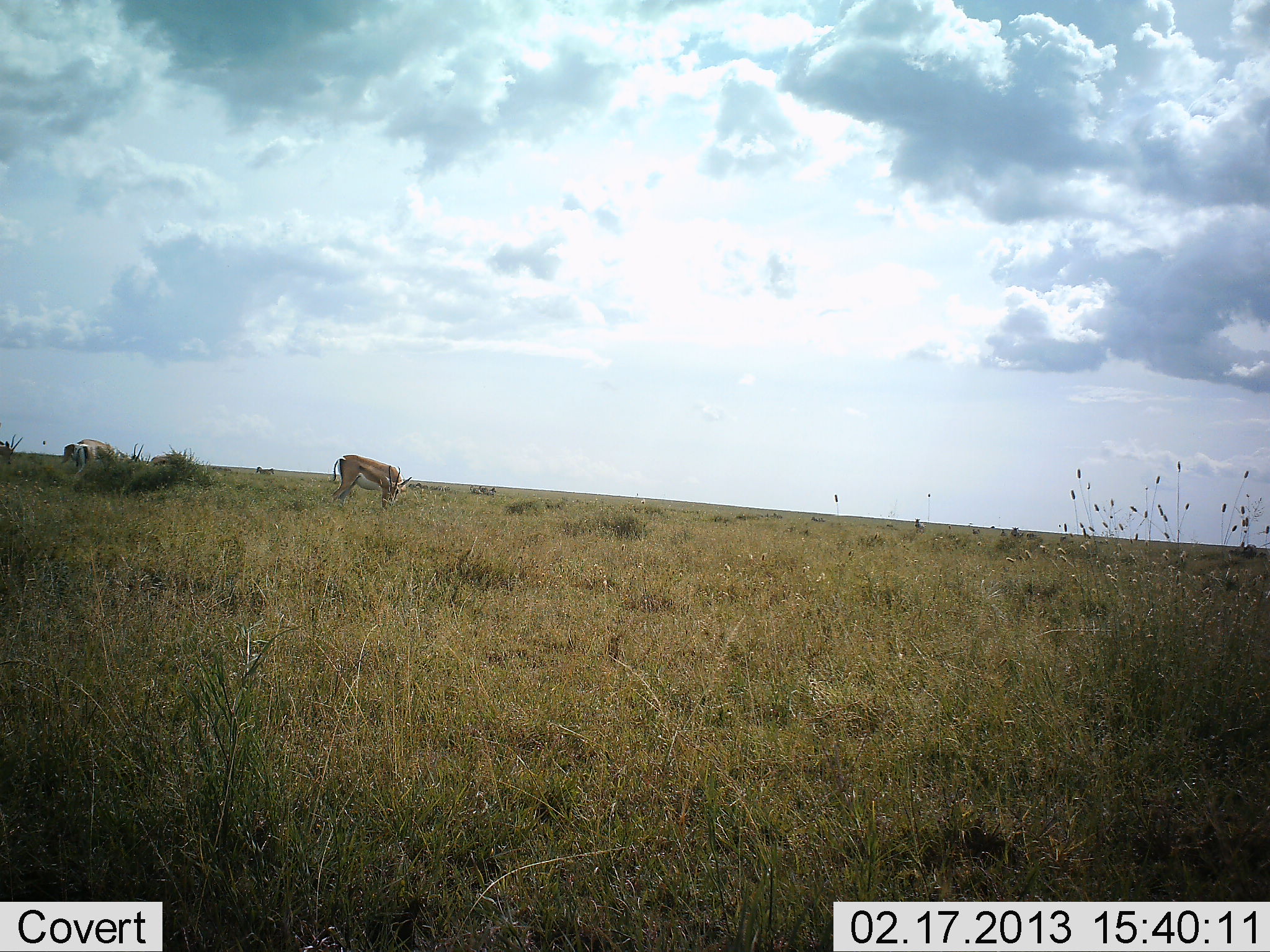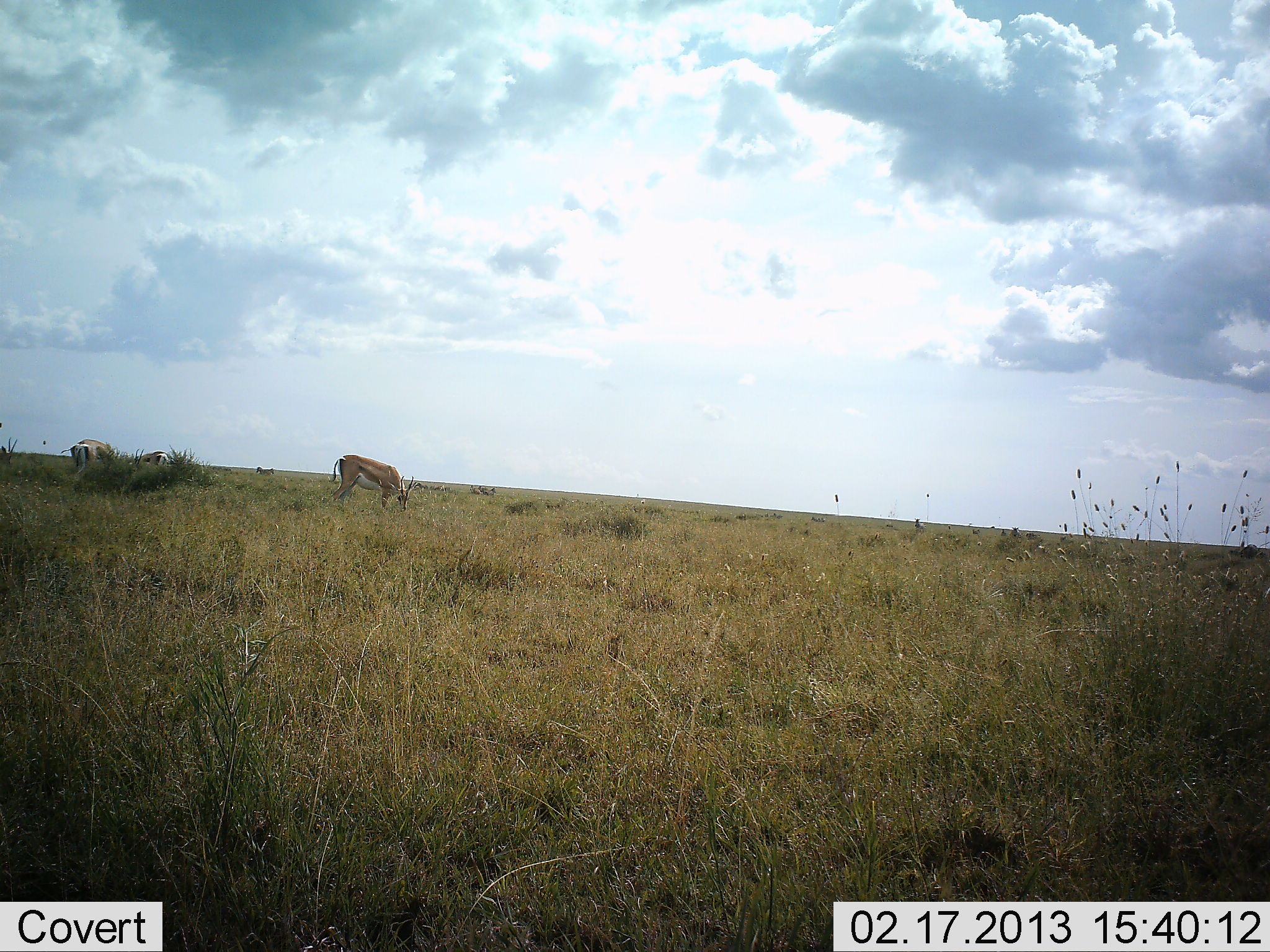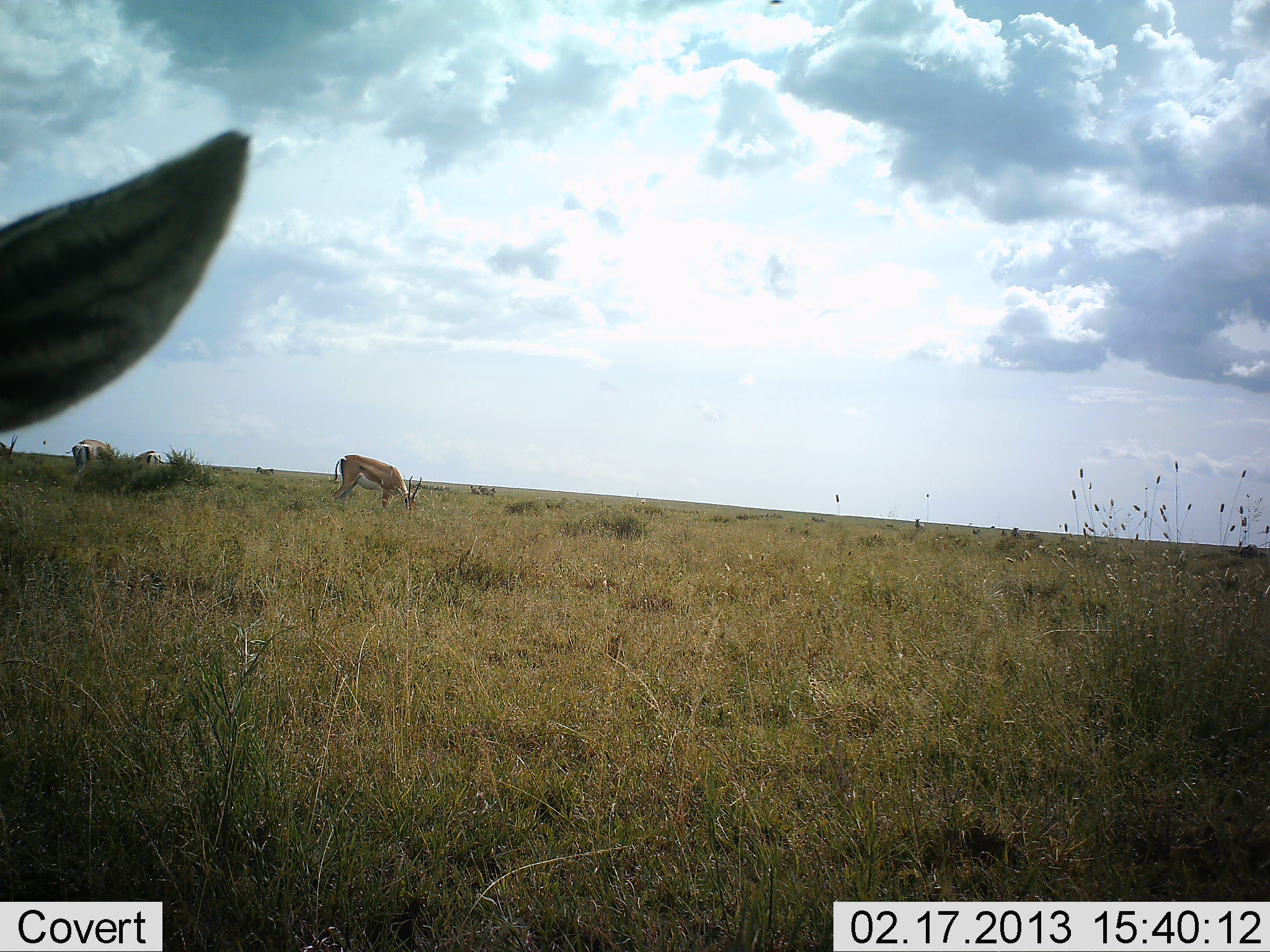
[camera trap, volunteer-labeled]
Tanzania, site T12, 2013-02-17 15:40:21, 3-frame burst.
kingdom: Animalia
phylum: Chordata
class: Mammalia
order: Artiodactyla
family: Bovidae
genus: Nanger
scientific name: Nanger granti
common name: grant's gazelle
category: gazellegrants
Gazellegrants (grant's gazelle) (Nanger granti), count 6. Behavior (volunteer vote fractions): standing 47%, resting 0%, moving 7%, interacting 0%. Young present (vote fraction): 0%. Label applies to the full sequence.